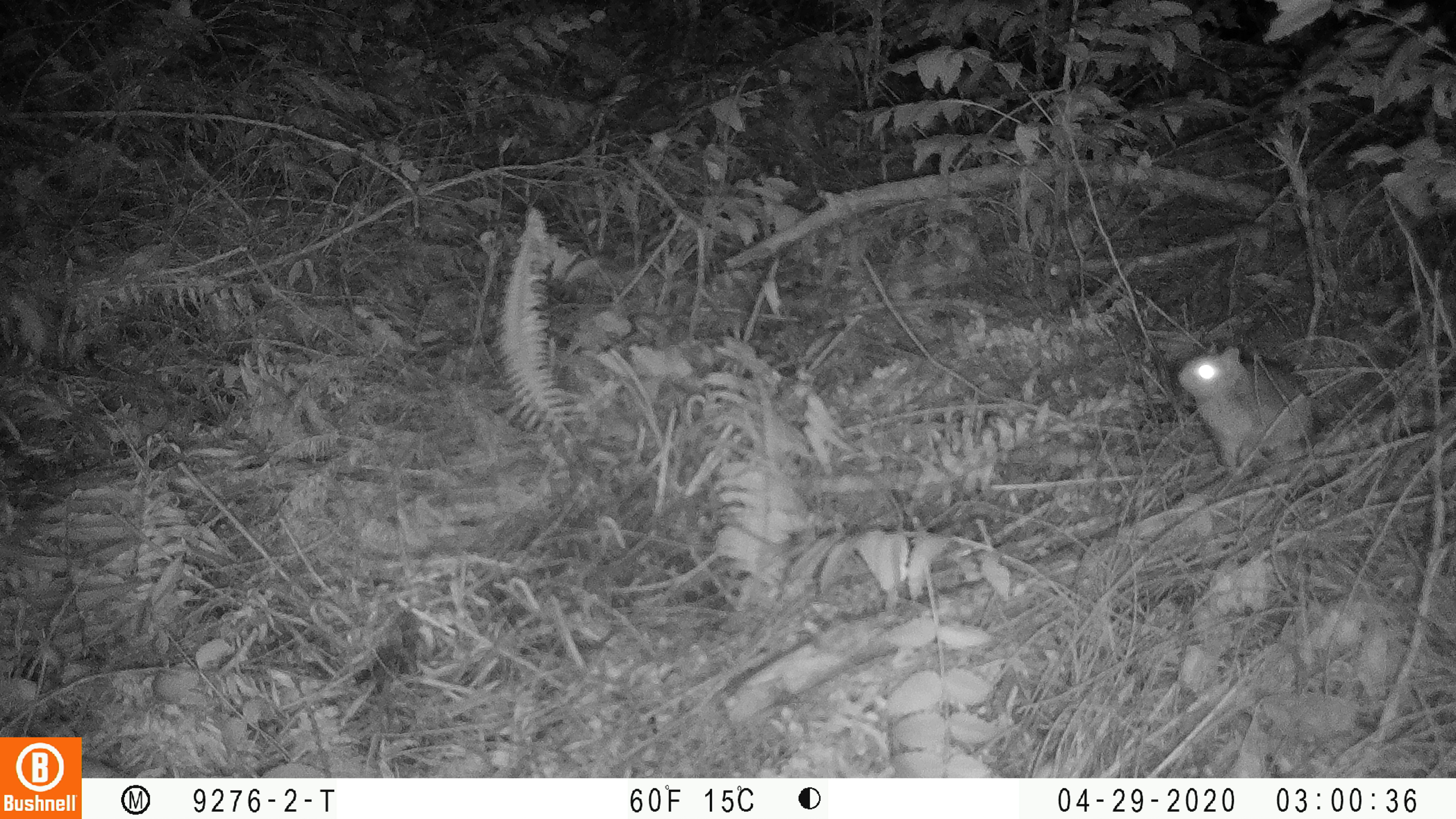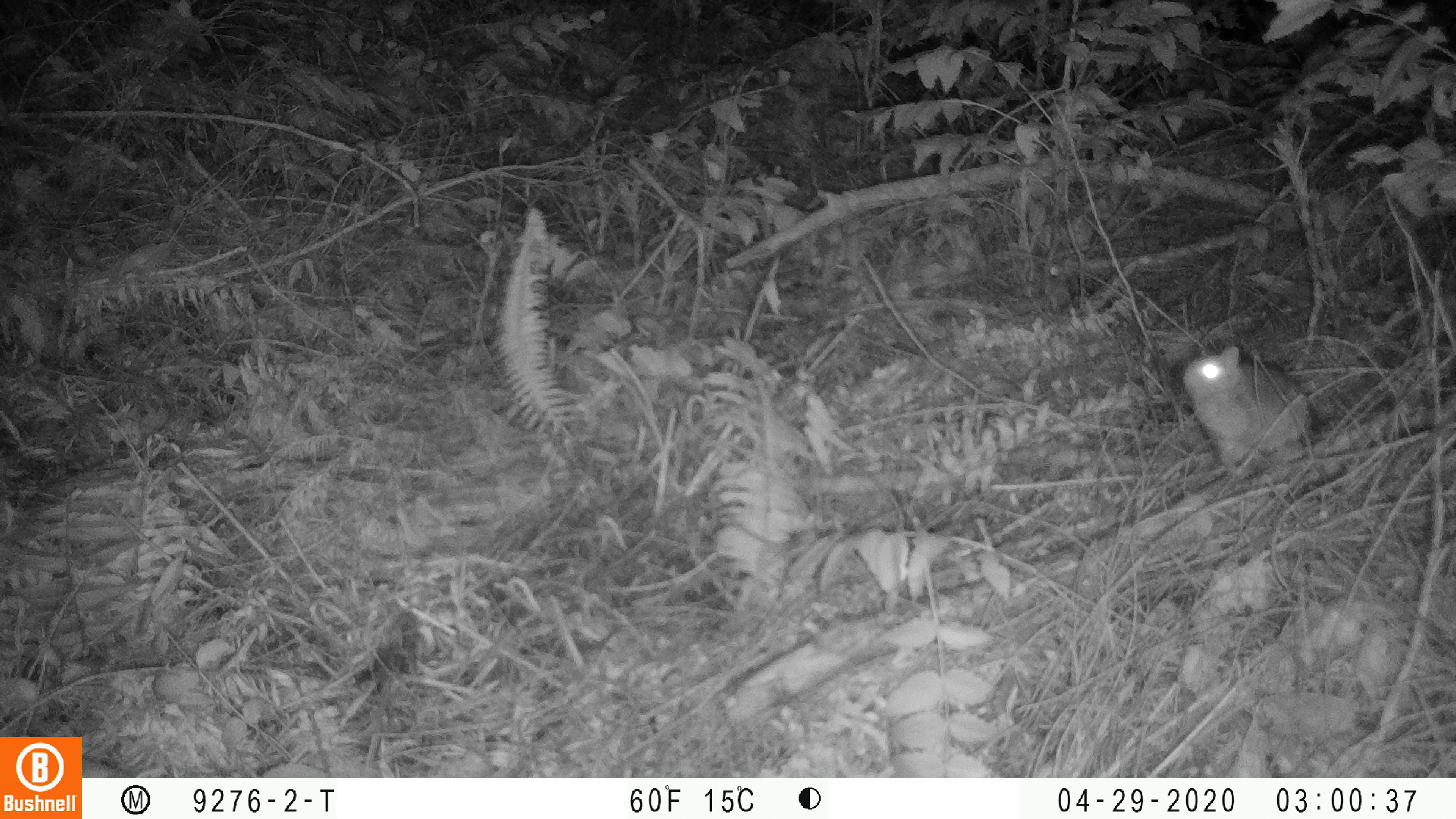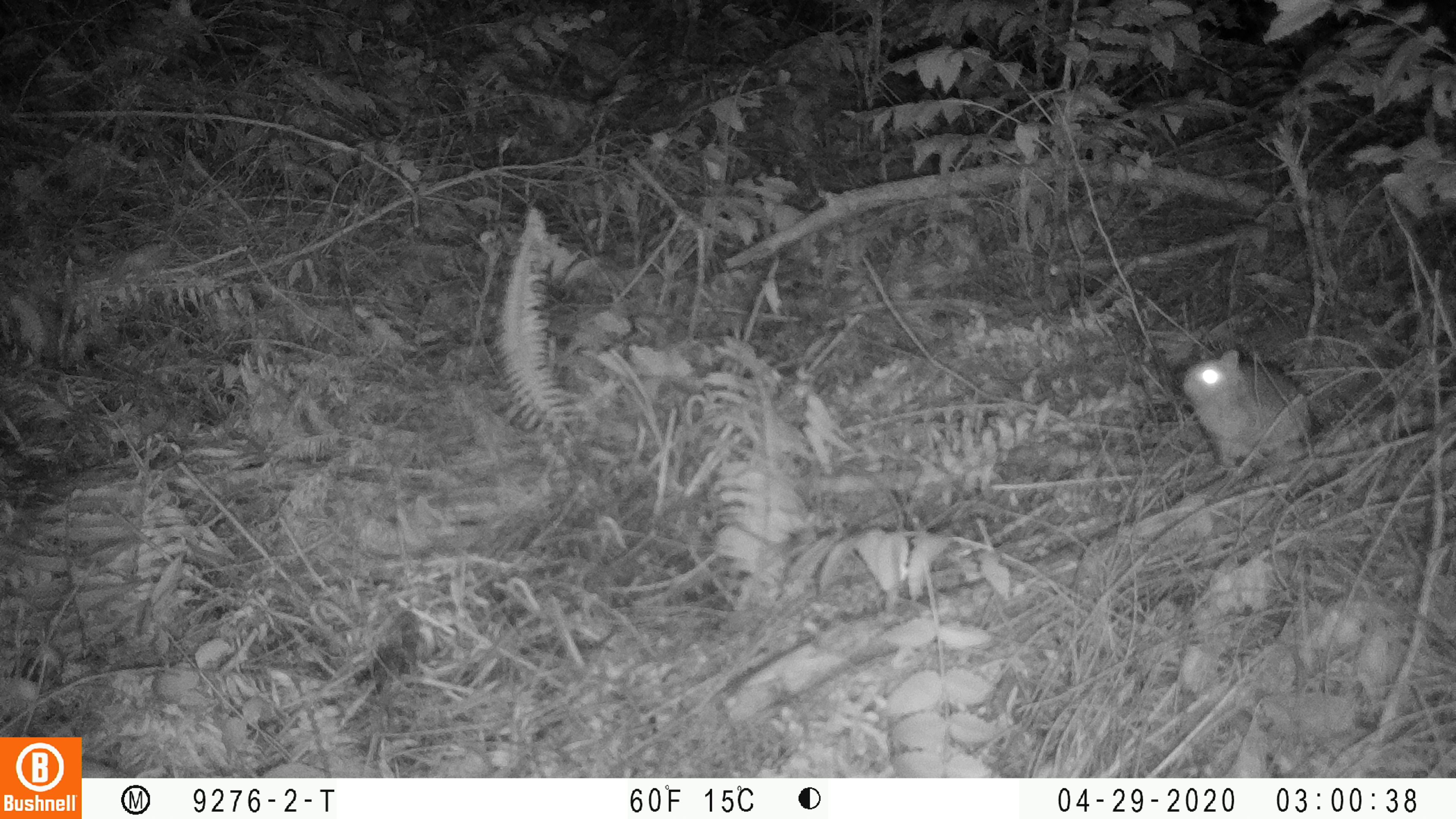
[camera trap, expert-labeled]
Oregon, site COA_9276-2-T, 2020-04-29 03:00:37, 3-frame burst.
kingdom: Animalia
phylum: Chordata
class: Mammalia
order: Rodentia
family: Sciuridae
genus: Glaucomys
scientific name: Glaucomys oregonensis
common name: humboldt's flying squirrel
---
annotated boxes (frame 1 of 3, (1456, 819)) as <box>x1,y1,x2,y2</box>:
humboldt's flying squirrel: <box>1169,335,1323,476</box>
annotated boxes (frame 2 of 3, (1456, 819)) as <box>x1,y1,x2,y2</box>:
humboldt's flying squirrel: <box>1174,338,1328,482</box>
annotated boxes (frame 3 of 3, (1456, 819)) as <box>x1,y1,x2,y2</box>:
humboldt's flying squirrel: <box>1169,342,1322,479</box>